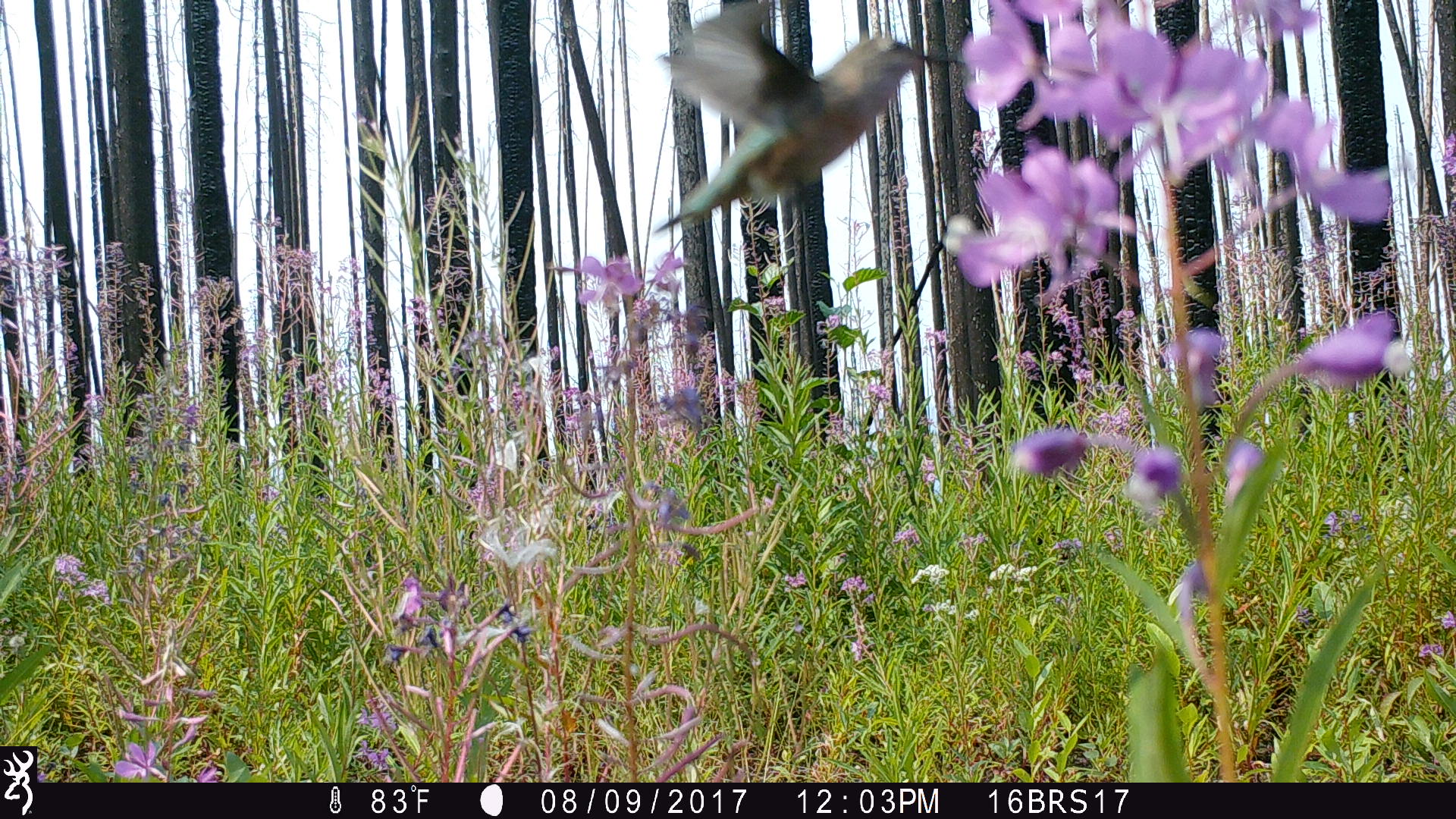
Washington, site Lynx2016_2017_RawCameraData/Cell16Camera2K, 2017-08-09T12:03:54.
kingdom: Animalia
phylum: Chordata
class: Aves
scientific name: Aves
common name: birds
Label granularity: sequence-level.